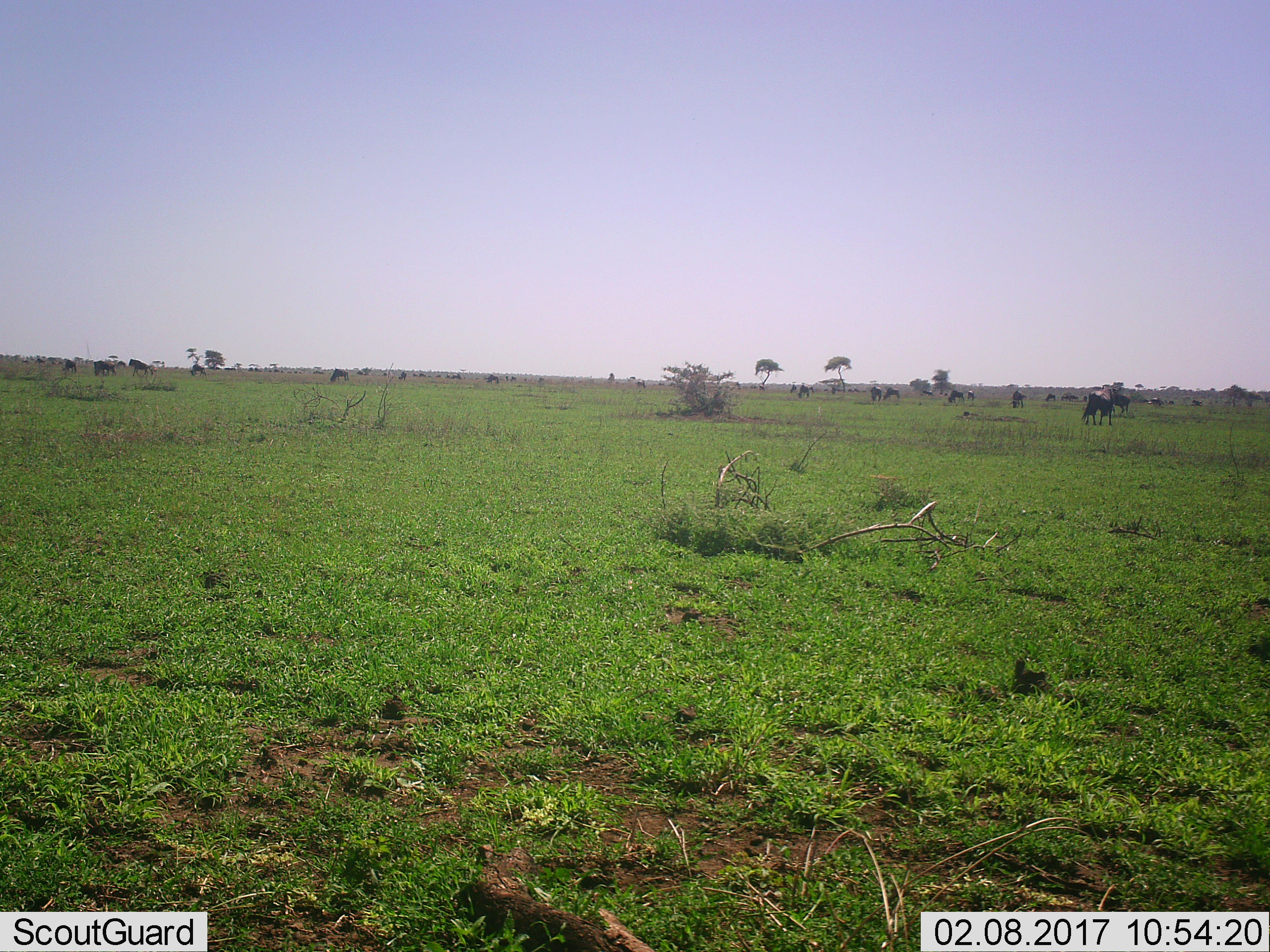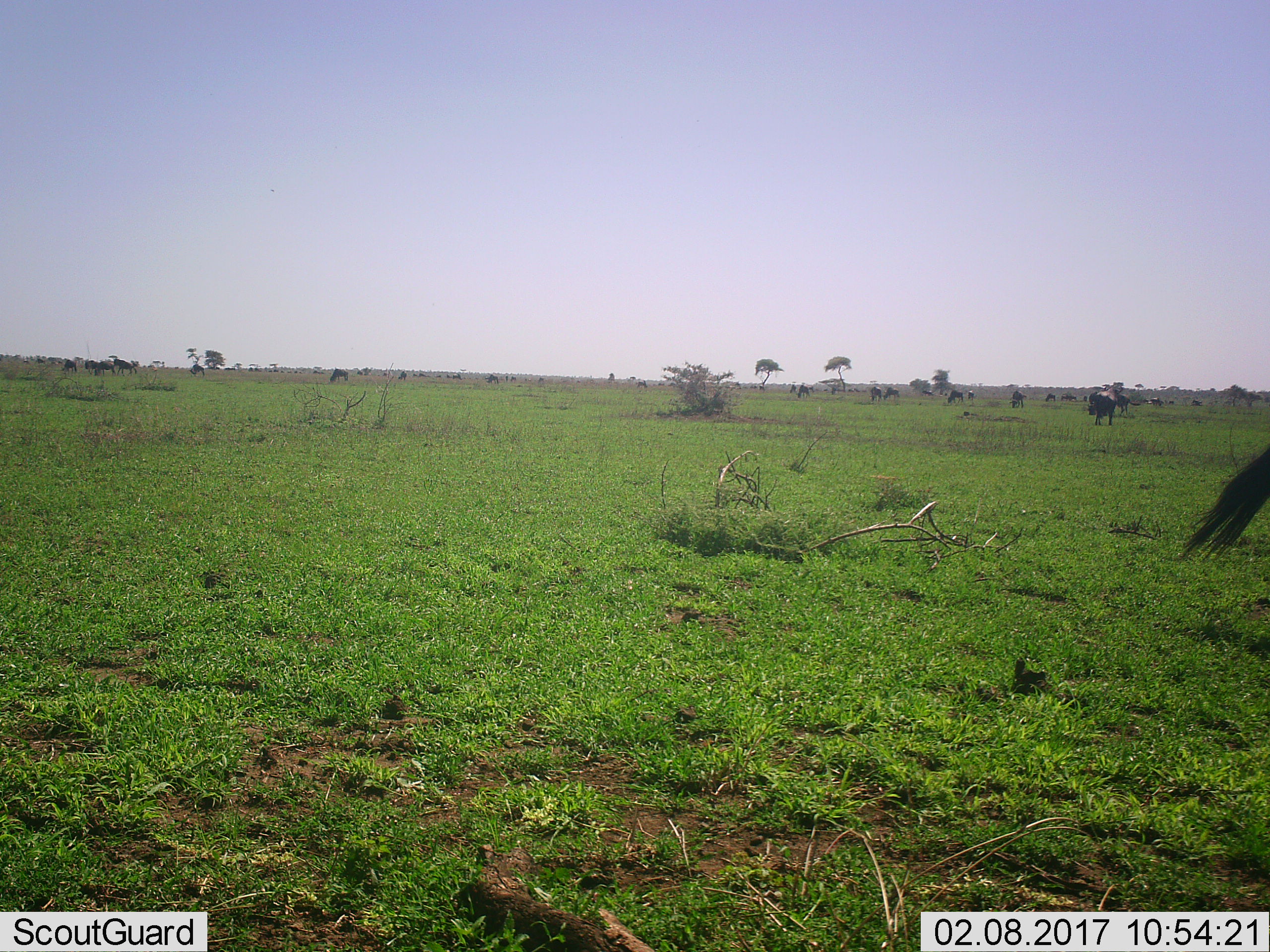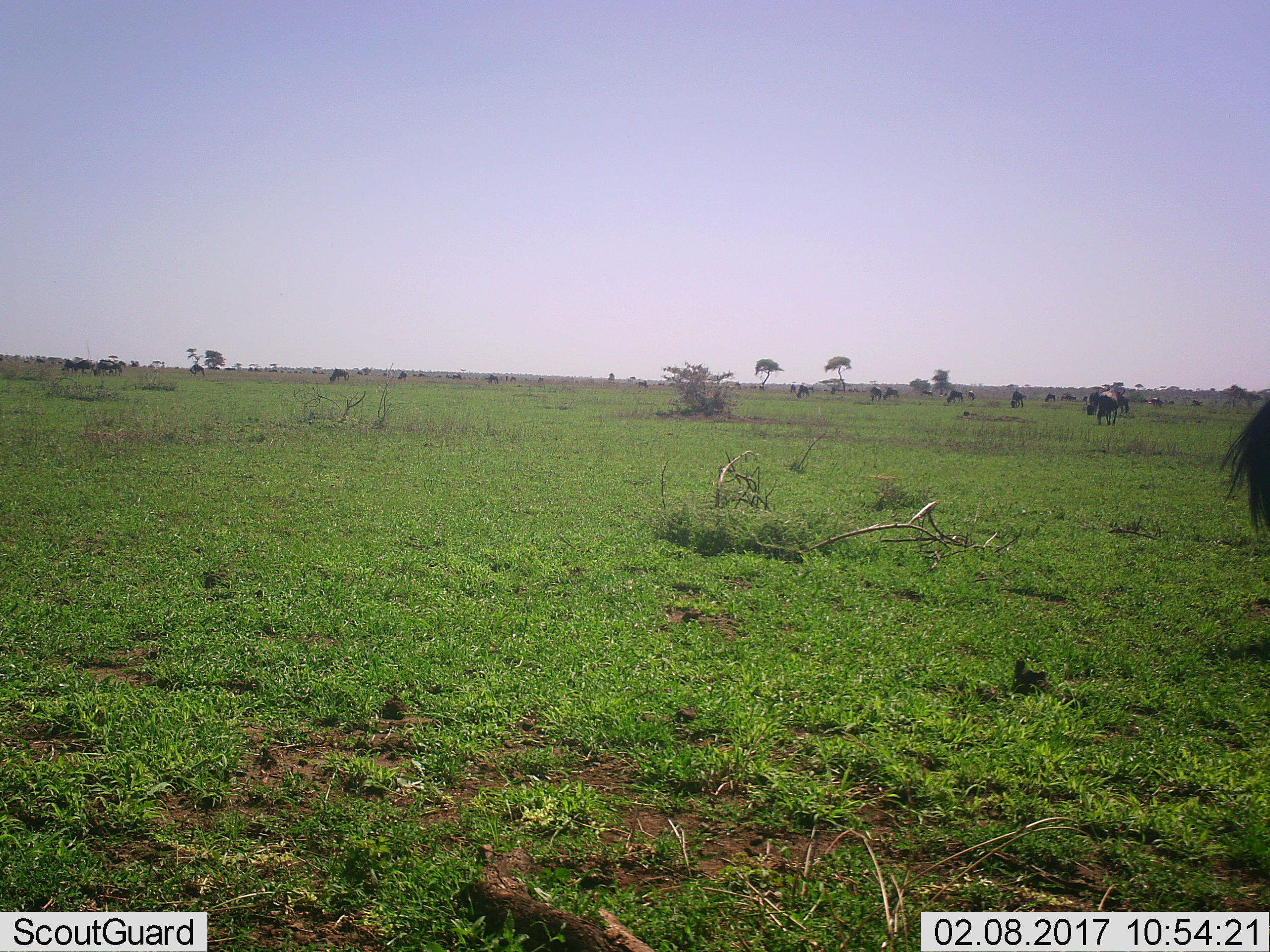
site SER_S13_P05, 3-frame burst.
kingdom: Animalia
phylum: Chordata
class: Mammalia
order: Artiodactyla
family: Bovidae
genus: Connochaetes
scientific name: Connochaetes taurinus taurinus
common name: blue wildebeest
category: wildebeestblue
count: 11-50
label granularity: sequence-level